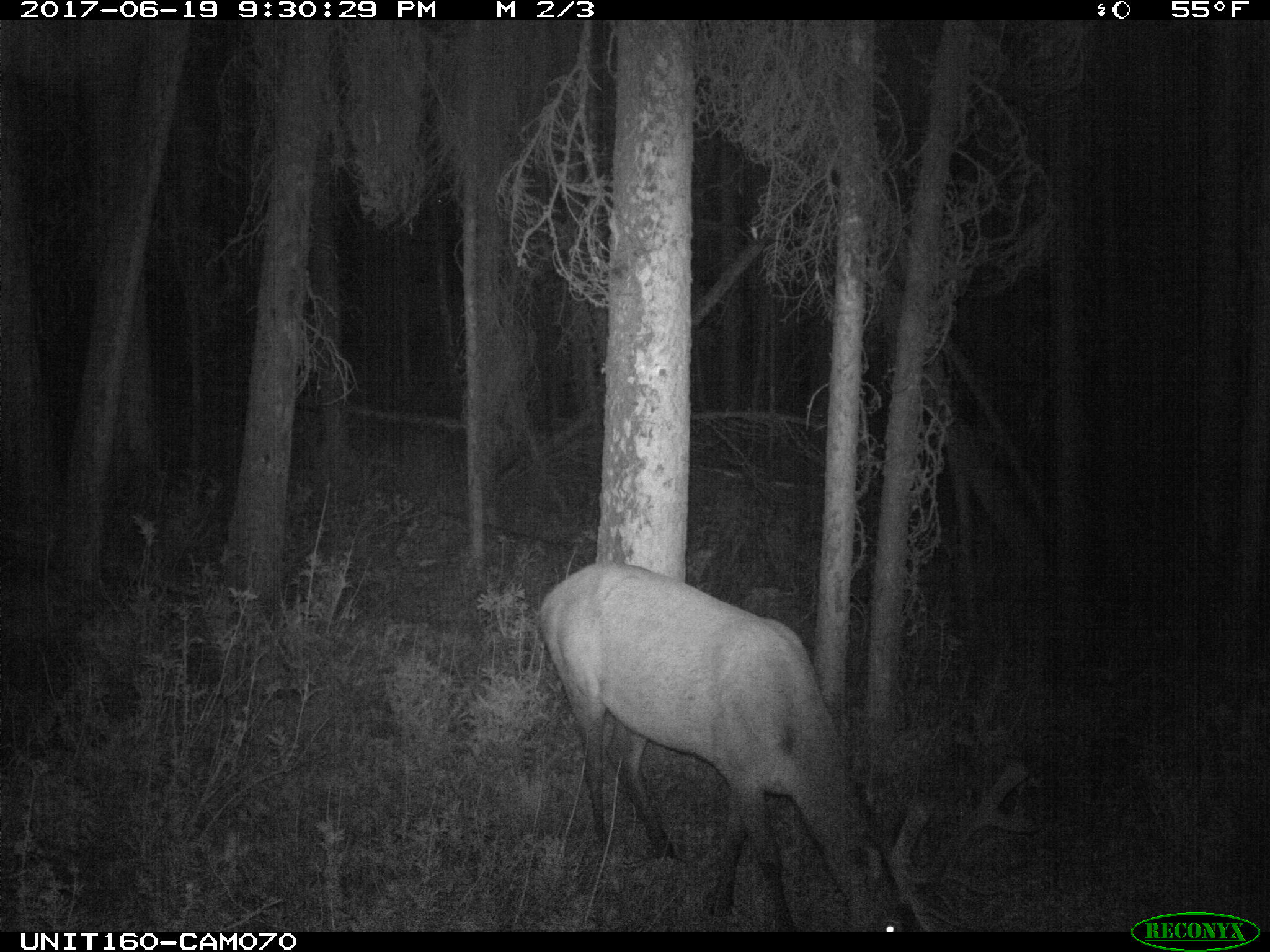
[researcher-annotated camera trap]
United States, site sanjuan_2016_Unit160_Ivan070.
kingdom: Animalia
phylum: Chordata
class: Mammalia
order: Artiodactyla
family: Cervidae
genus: Cervus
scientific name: Cervus elaphus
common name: red deer